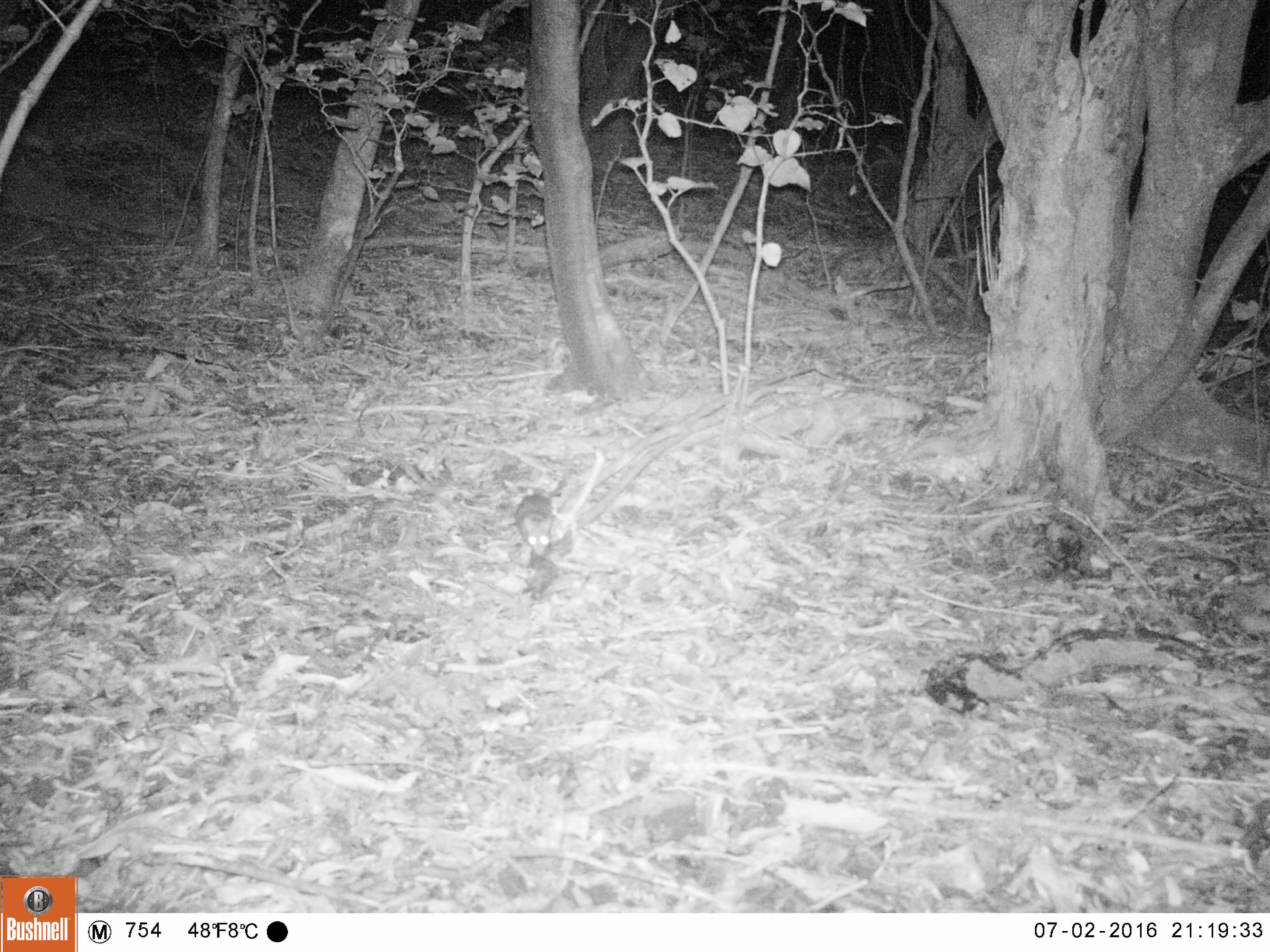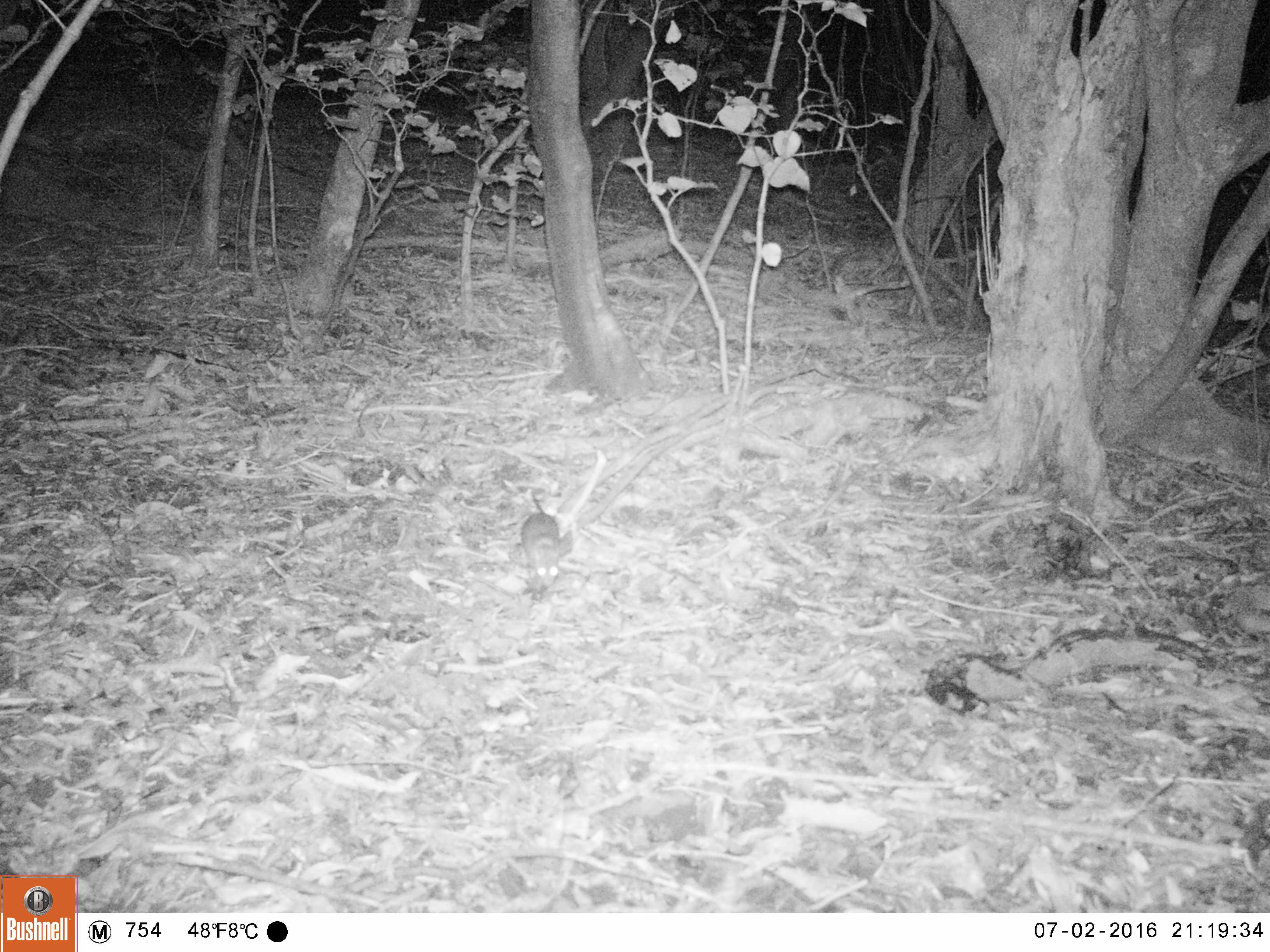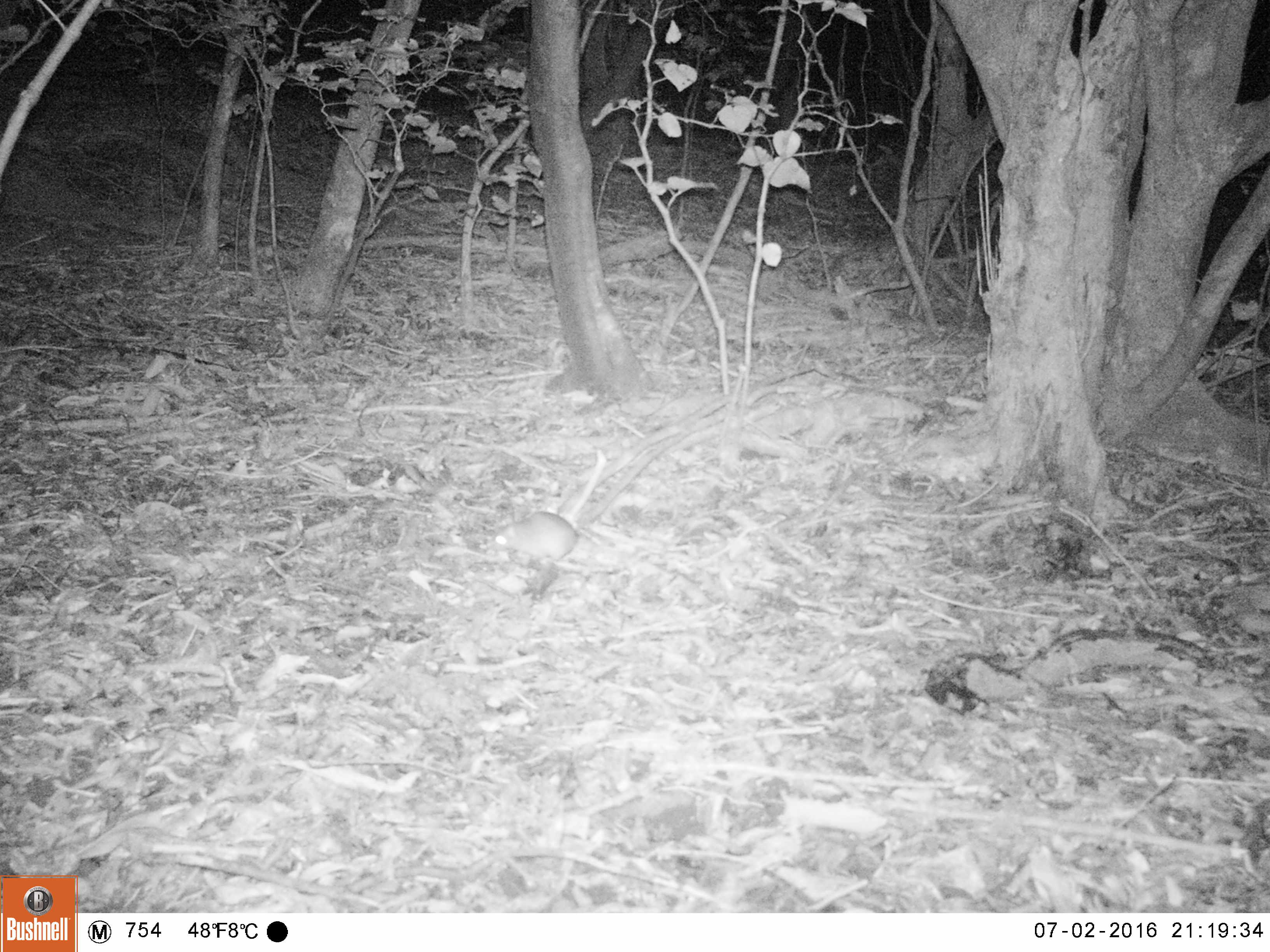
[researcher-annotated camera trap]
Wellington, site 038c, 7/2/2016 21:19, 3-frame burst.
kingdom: Animalia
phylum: Chordata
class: Mammalia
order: Rodentia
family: Muridae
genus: Rattus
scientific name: Rattus rattus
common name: ship rat